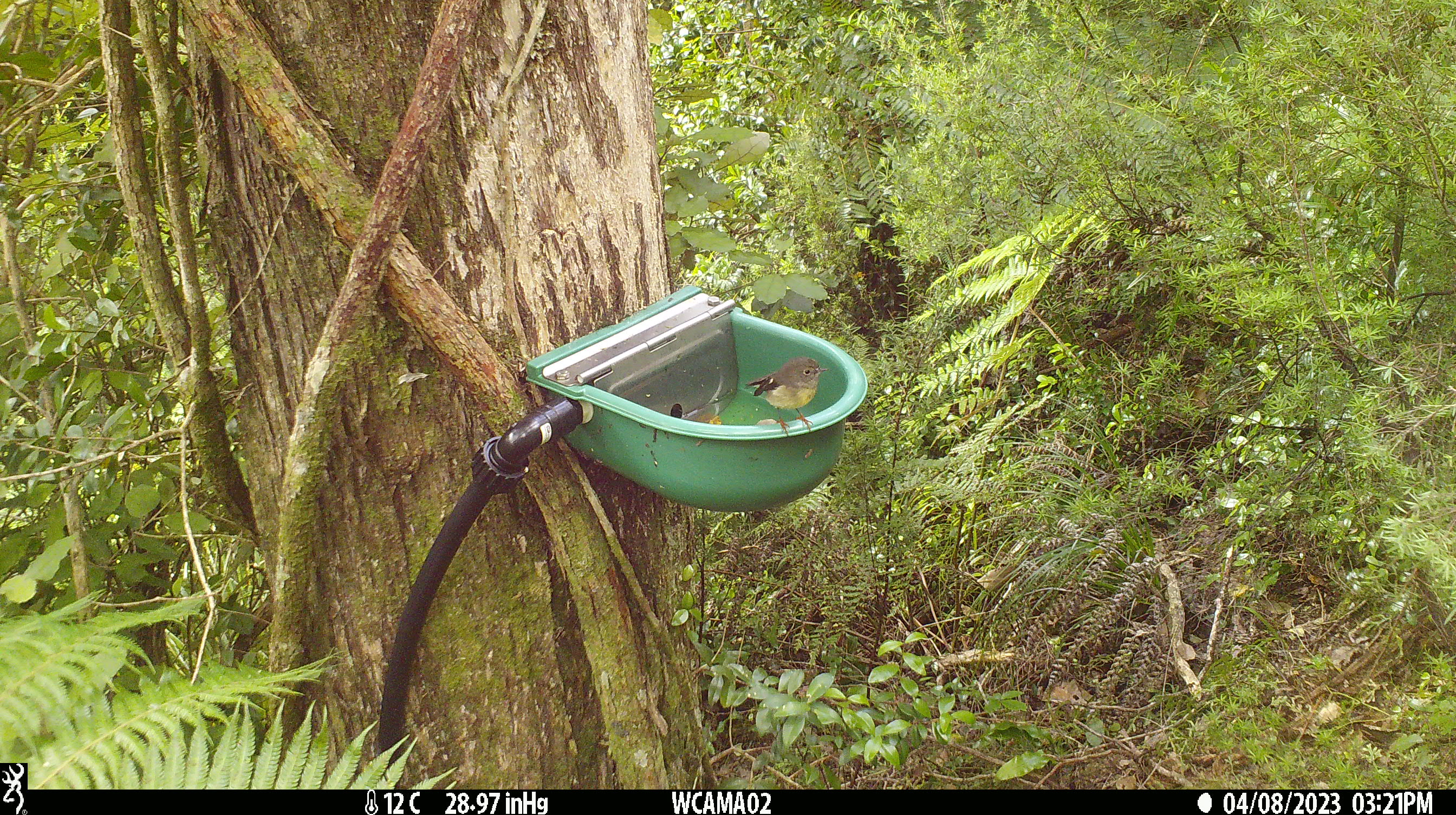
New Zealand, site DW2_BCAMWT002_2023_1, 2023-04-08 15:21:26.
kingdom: Animalia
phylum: Chordata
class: Aves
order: Passeriformes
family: Petroicidae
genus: Petroica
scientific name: Petroica macrocephala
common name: tomtit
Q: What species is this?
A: Tomtit (Petroica macrocephala).